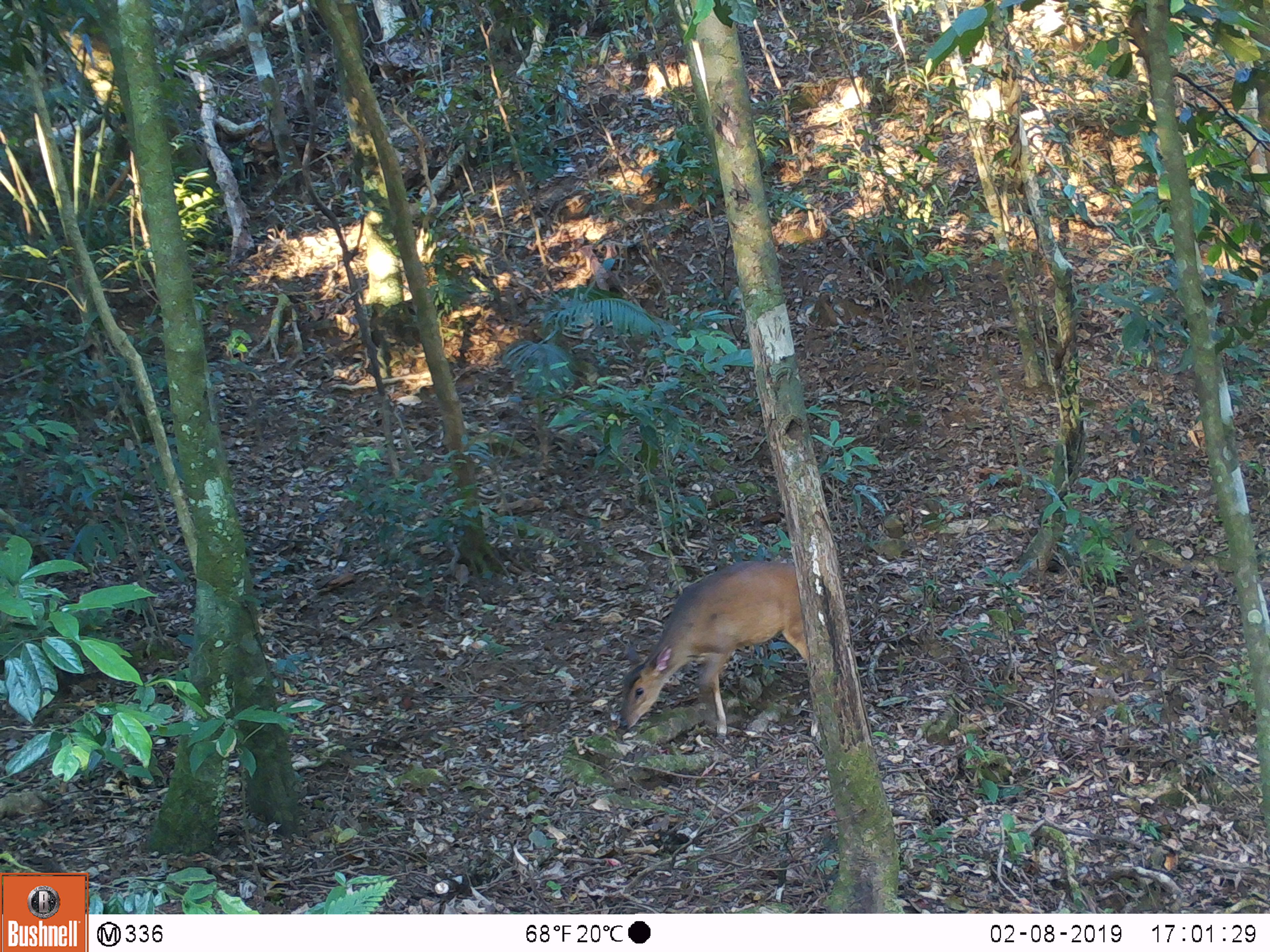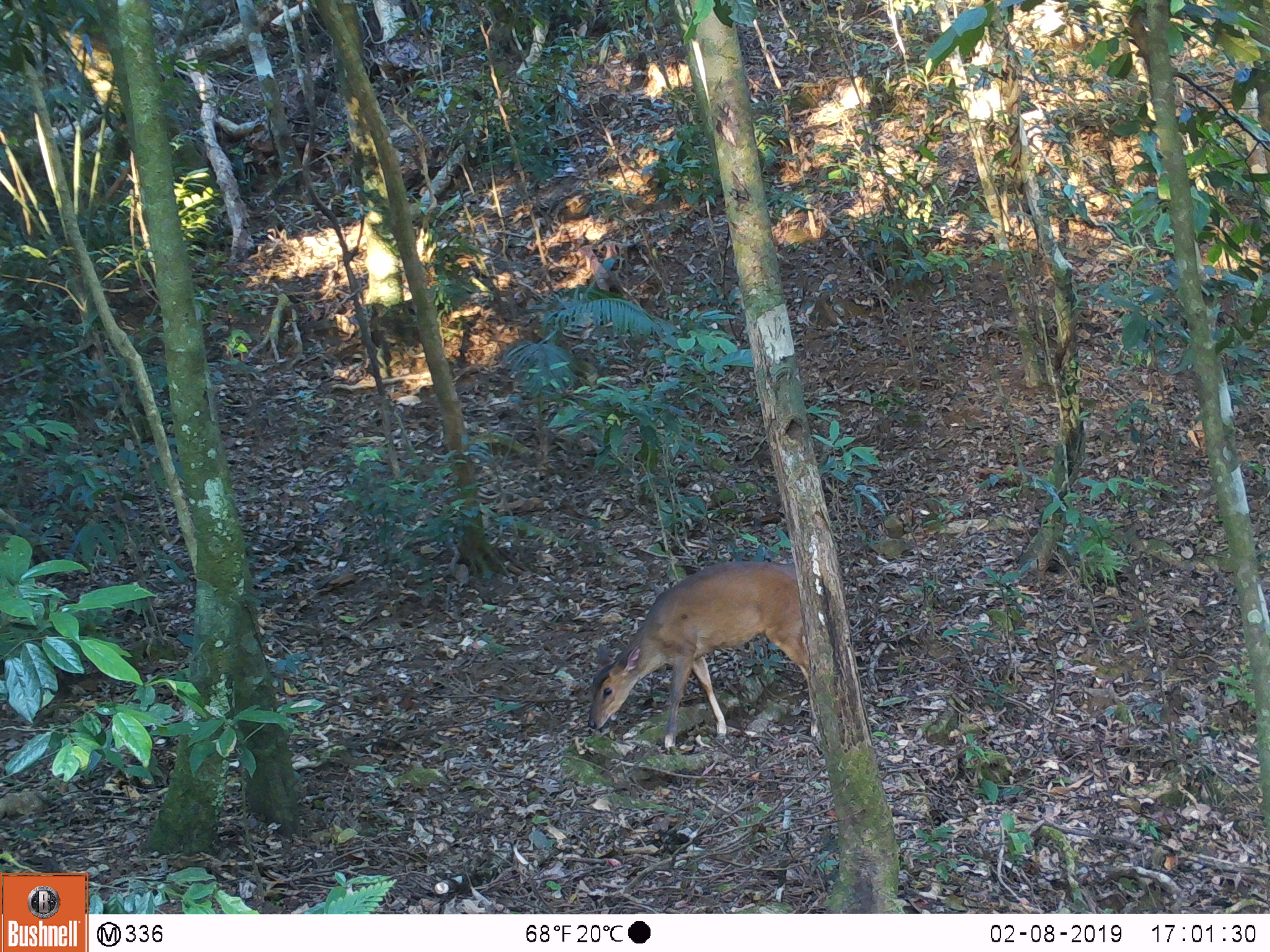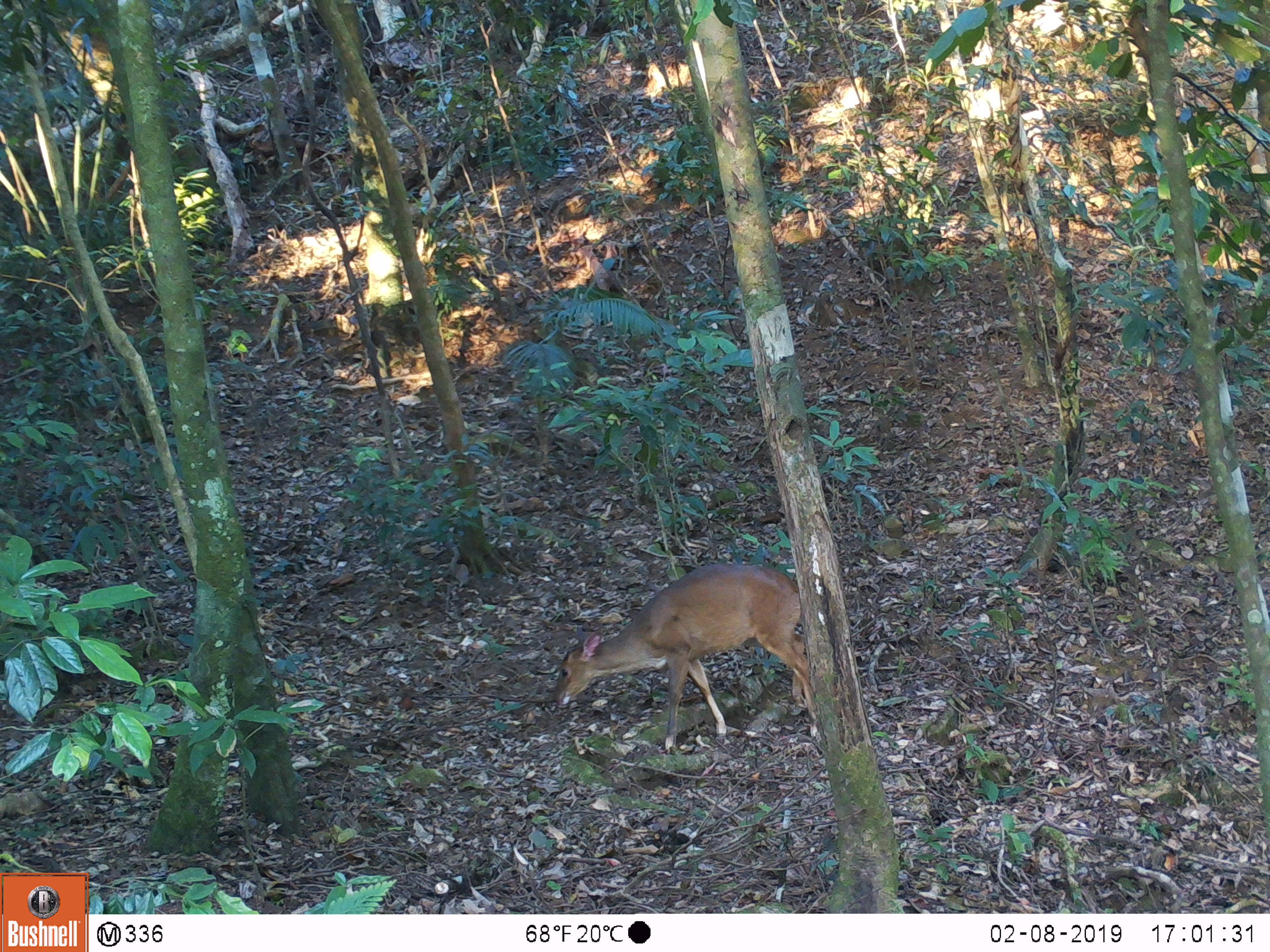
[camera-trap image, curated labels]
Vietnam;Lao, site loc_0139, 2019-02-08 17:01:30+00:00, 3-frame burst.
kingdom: Animalia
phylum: Chordata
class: Mammalia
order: Artiodactyla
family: Cervidae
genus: Muntiacus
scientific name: Muntiacus vuquangensis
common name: large-antlered muntjac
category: large antlered muntjac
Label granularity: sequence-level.